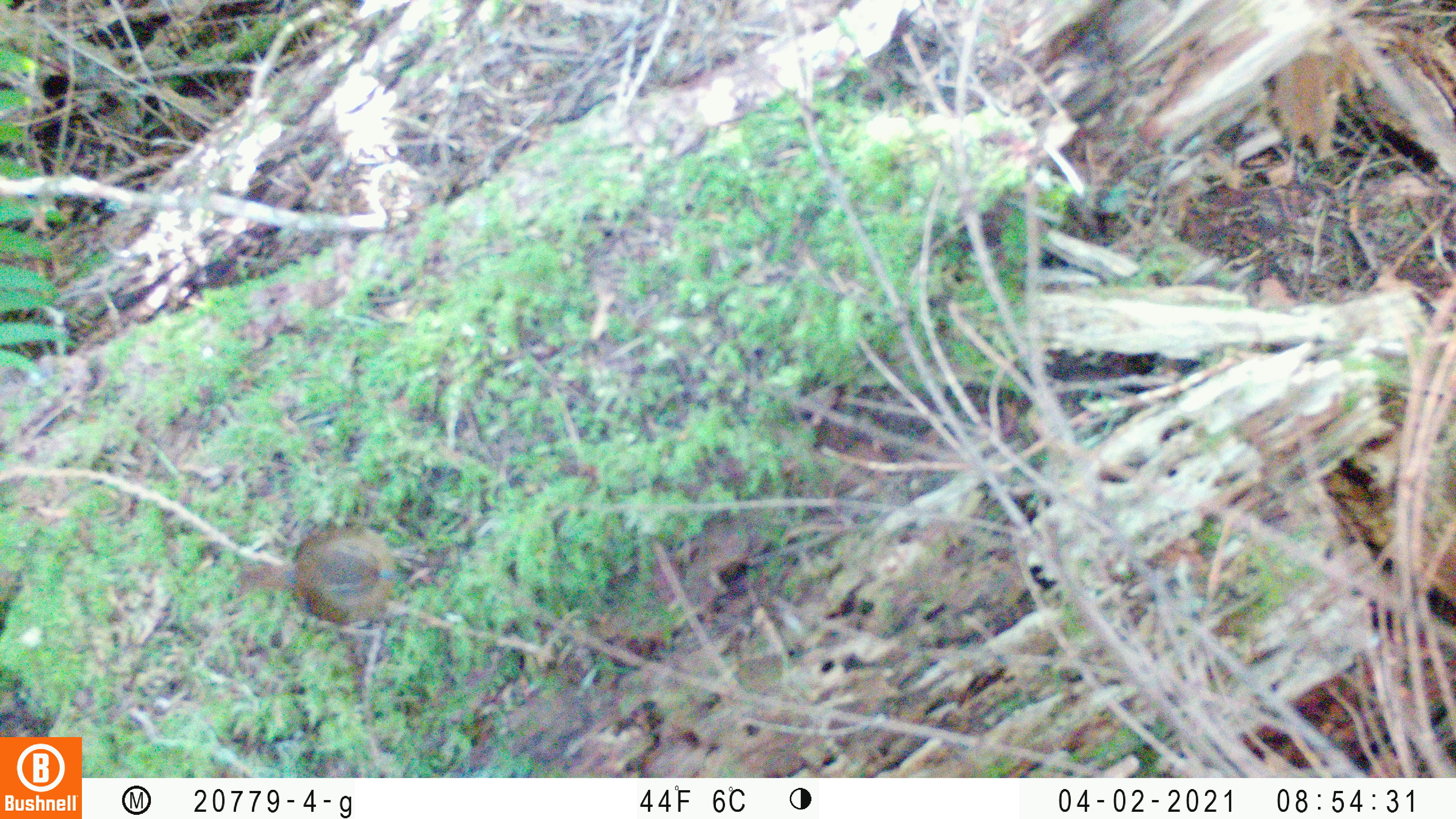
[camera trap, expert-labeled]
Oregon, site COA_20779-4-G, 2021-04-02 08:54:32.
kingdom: Animalia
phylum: Chordata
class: Aves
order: Passeriformes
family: Troglodytidae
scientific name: Troglodytidae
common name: wrens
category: troglodytidae family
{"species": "troglodytidae family (wrens) (Troglodytidae)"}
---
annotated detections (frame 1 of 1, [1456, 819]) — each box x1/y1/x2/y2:
troglodytidae family: 211/500/437/661